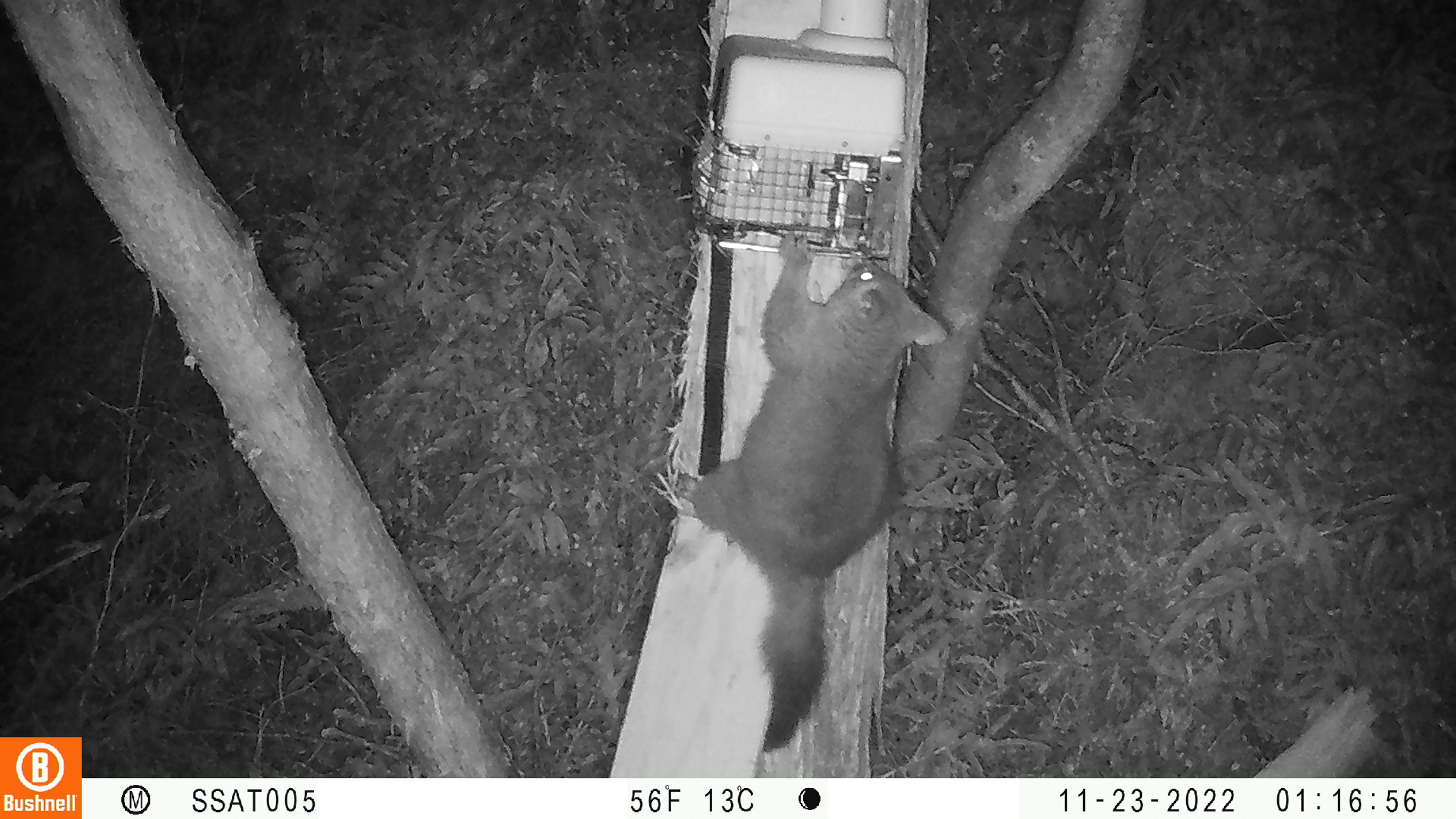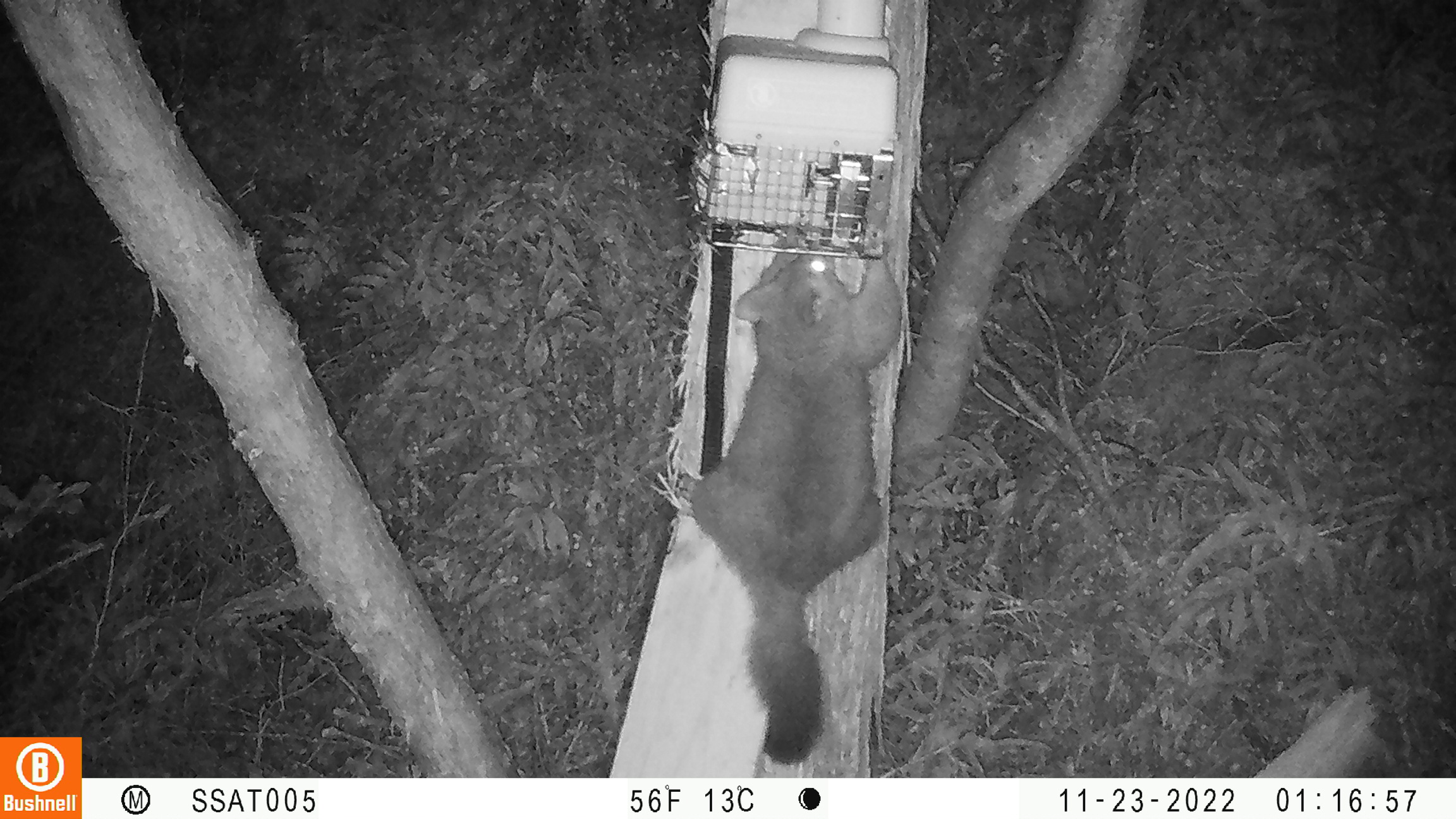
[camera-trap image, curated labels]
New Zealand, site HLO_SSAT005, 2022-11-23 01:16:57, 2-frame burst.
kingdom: Animalia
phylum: Chordata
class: Mammalia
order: Diprotodontia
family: Phalangeridae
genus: Trichosurus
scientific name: Trichosurus vulpecula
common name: common brushtail possum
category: possum